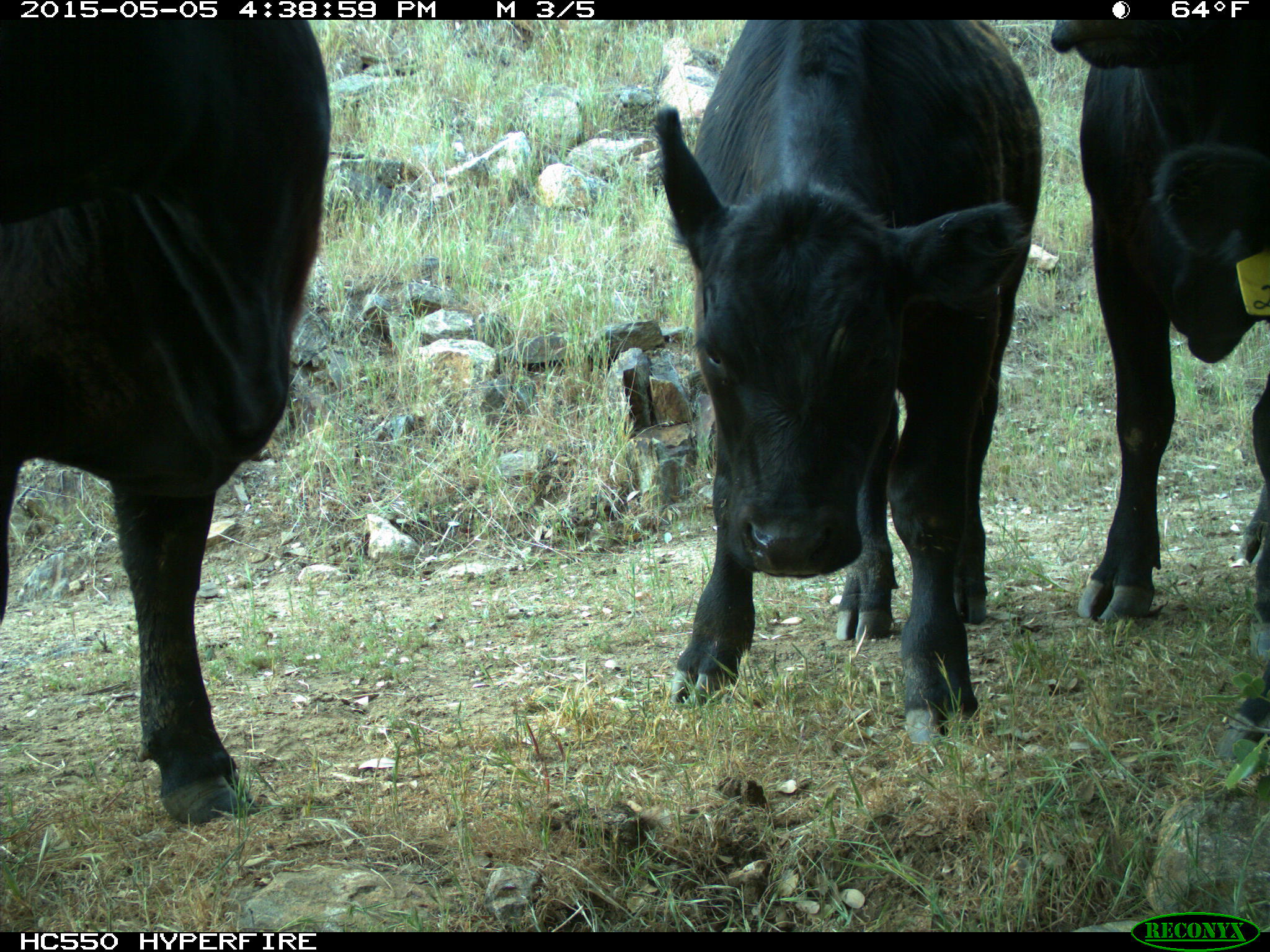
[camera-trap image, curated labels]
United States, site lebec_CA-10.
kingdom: Animalia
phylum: Chordata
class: Mammalia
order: Artiodactyla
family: Bovidae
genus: Bos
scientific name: Bos taurus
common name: domestic cow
Bos taurus (domestic cow).